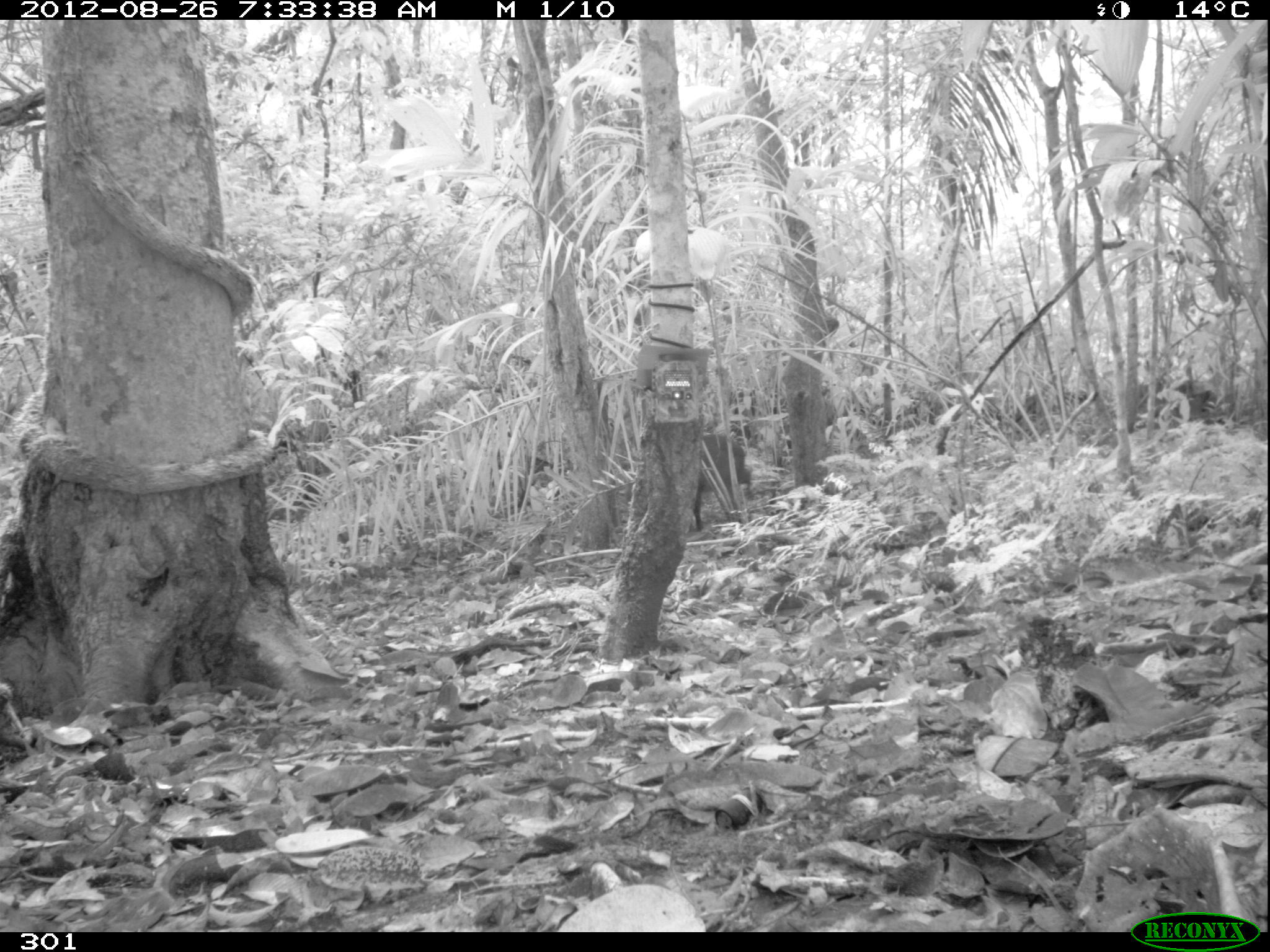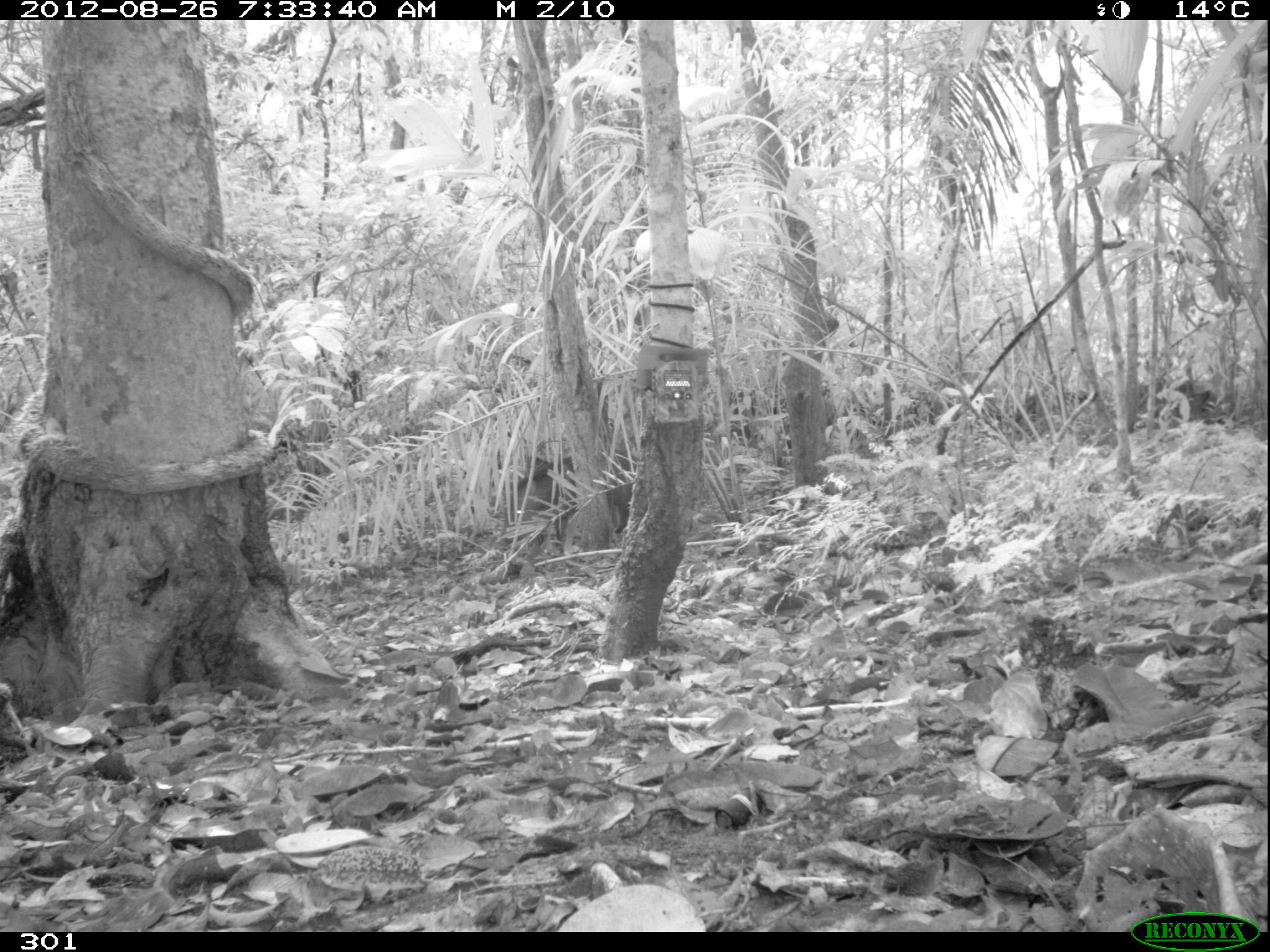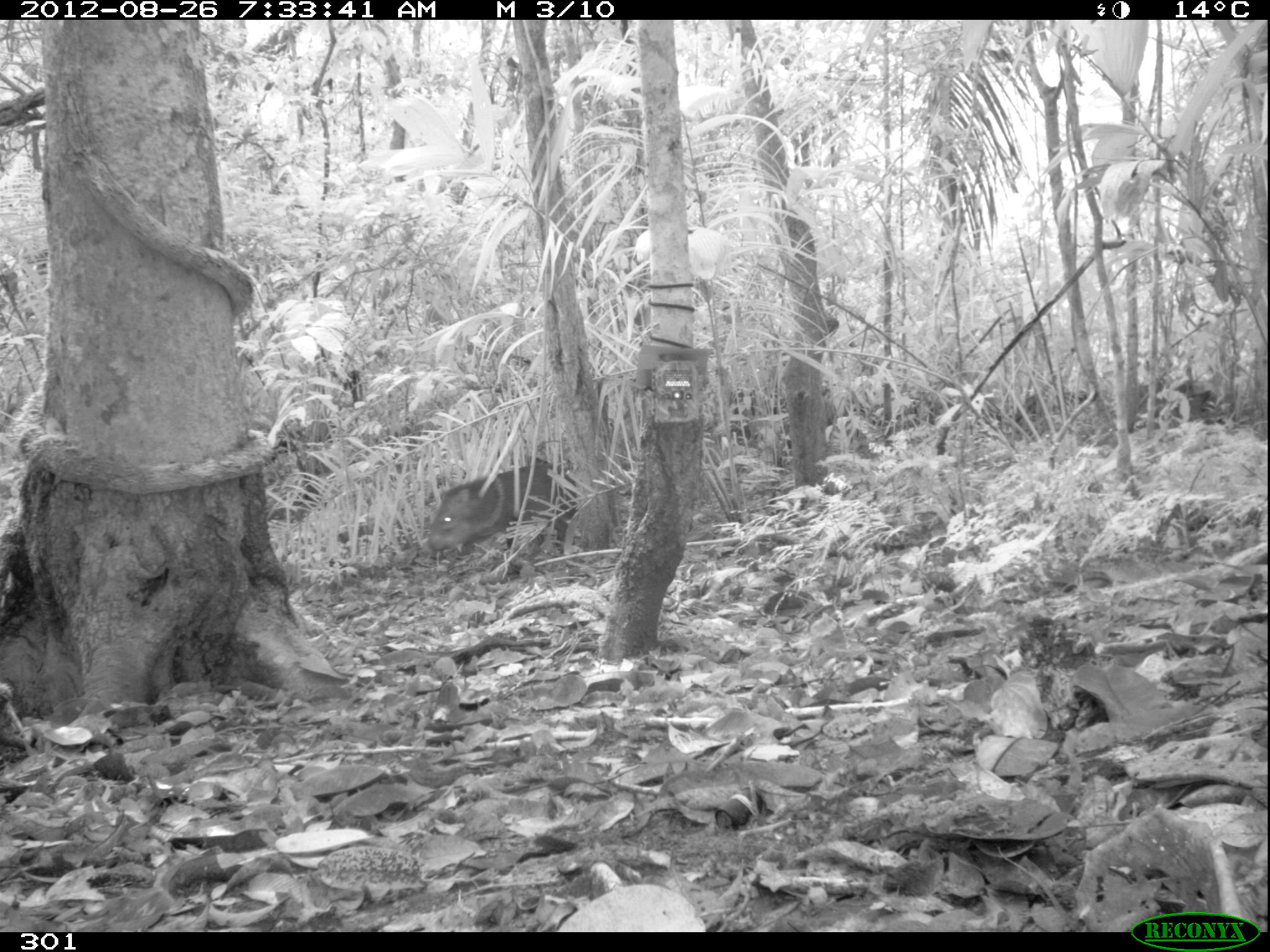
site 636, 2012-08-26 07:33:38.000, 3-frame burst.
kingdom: Animalia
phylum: Chordata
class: Mammalia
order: Artiodactyla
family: Tayassuidae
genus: Pecari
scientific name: Pecari tajacu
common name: collared peccary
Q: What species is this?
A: Pecari tajacu (collared peccary).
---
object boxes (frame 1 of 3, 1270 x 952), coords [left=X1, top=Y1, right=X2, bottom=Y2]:
pecari tajacu: [left=692, top=433, right=751, bottom=532]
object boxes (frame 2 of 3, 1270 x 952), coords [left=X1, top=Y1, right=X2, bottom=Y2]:
pecari tajacu: [left=501, top=449, right=638, bottom=546]